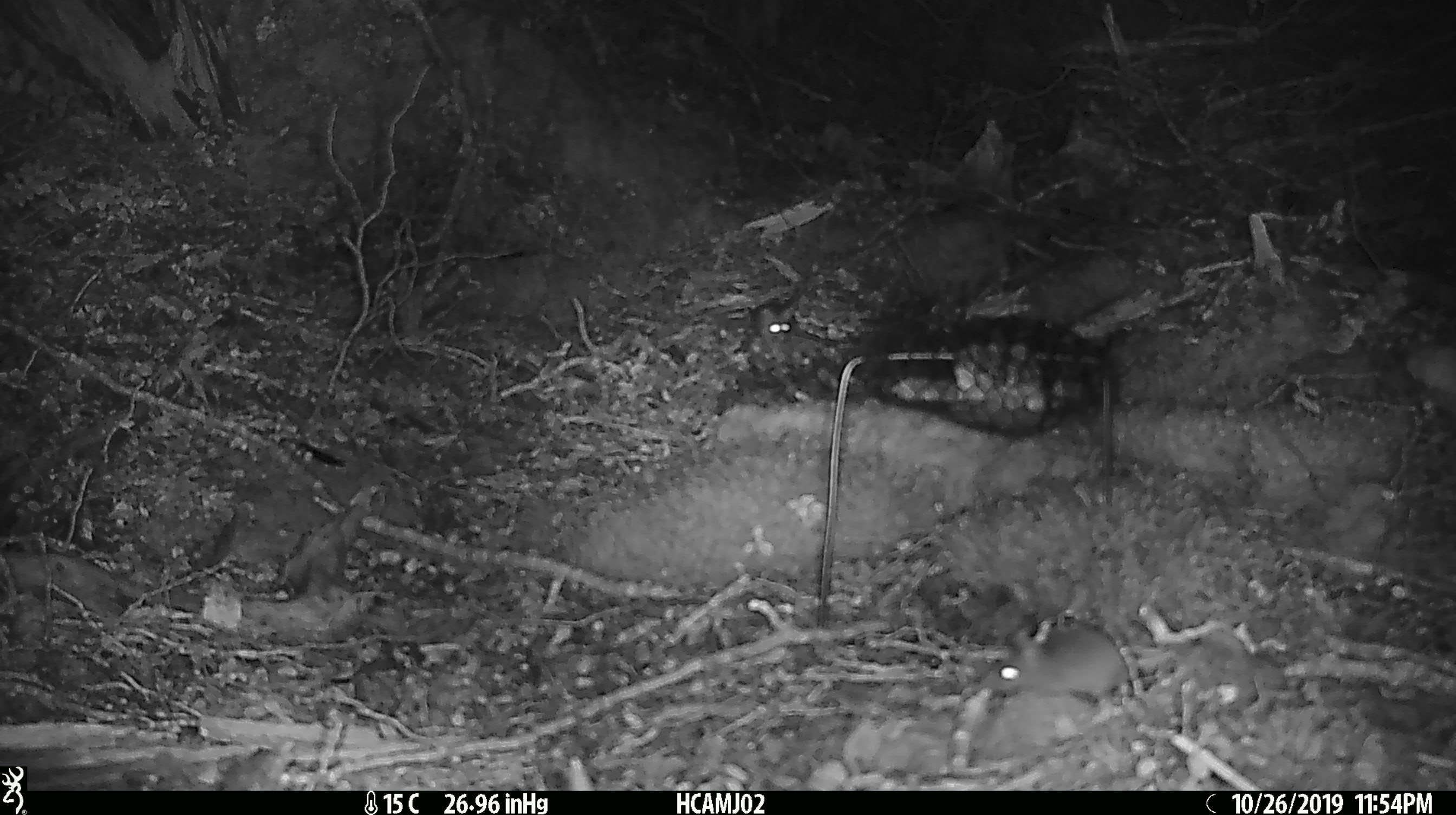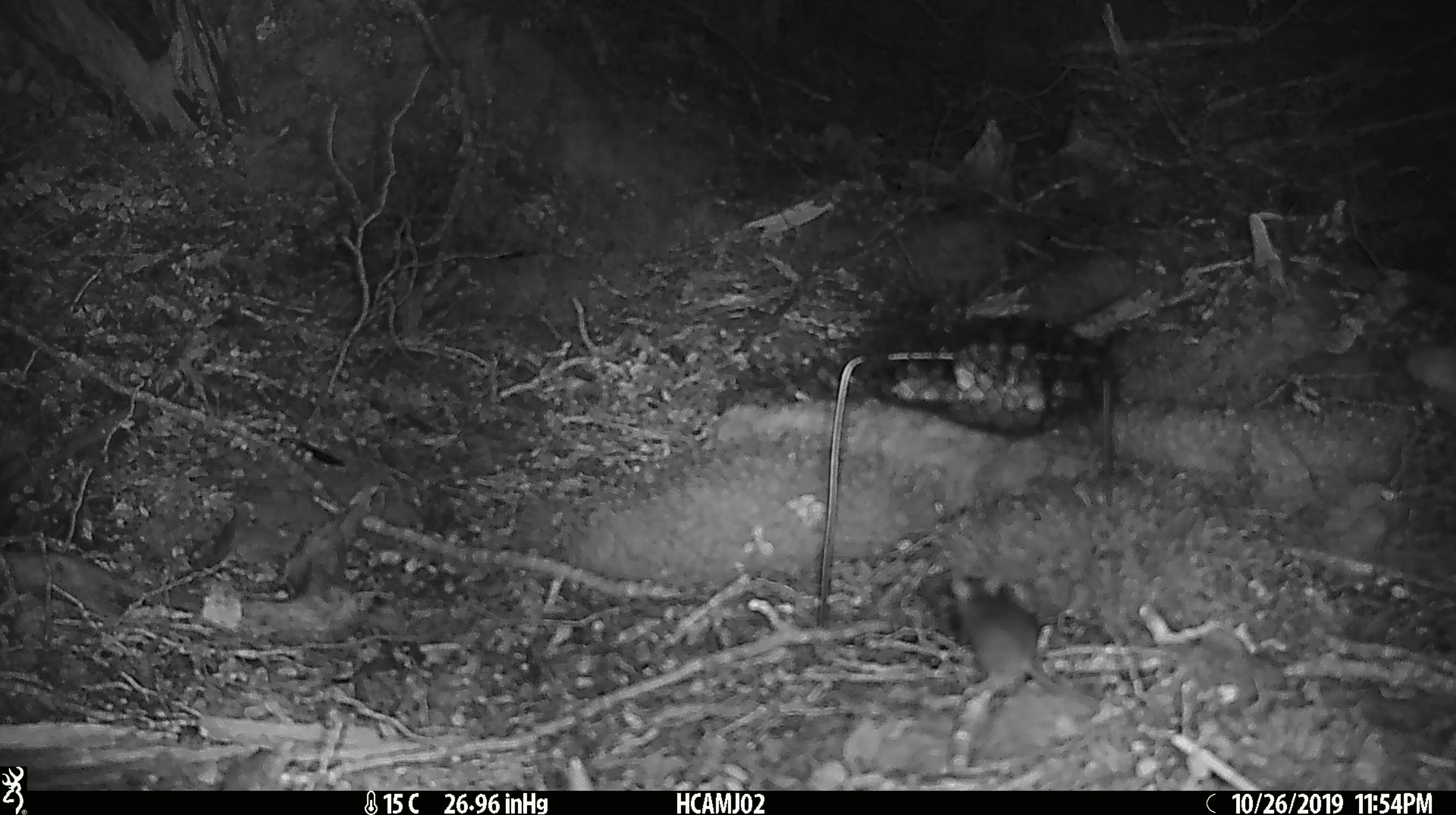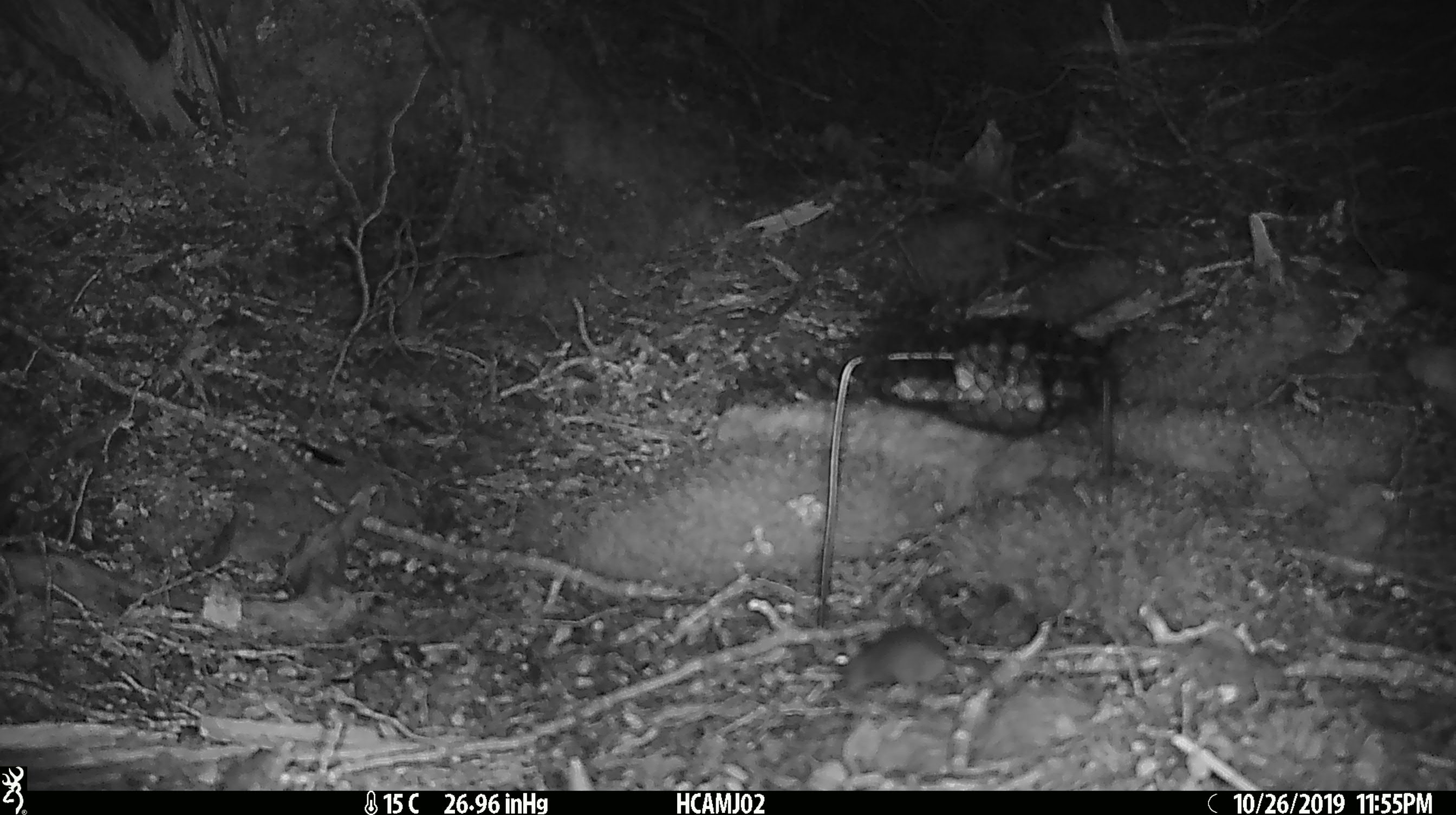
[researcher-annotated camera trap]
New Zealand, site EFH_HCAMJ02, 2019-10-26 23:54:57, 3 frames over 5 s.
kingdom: Animalia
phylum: Chordata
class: Mammalia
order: Rodentia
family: Muridae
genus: Mus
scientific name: Mus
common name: mouse